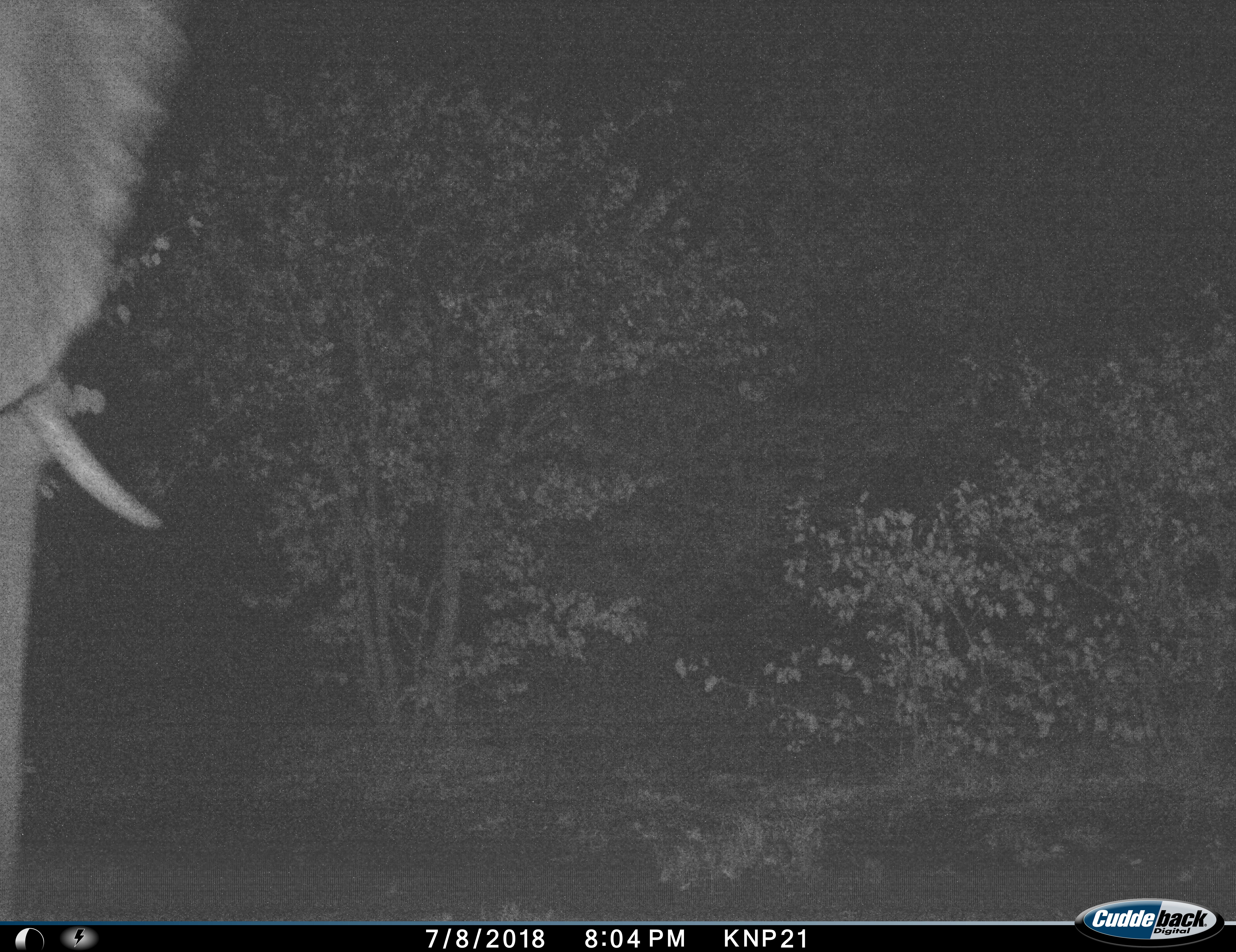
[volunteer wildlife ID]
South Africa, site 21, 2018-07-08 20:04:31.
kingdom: Animalia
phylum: Chordata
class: Mammalia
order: Proboscidea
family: Elephantidae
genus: Loxodonta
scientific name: Loxodonta africana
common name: african bush elephant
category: elephant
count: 1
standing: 90%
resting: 0%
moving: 20%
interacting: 0%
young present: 0%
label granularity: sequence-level